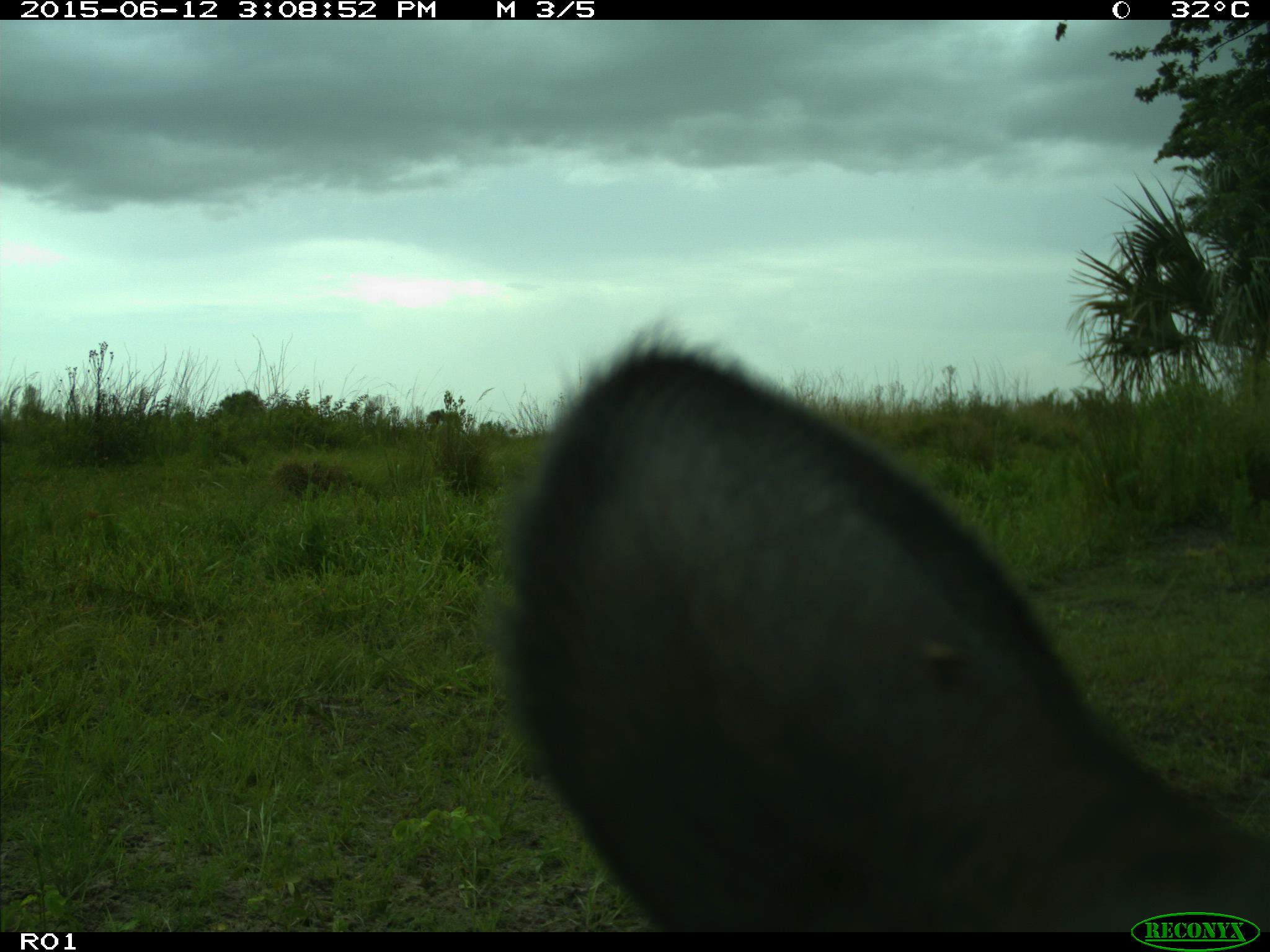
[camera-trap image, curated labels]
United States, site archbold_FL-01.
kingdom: Animalia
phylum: Chordata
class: Mammalia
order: Artiodactyla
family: Bovidae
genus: Bos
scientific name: Bos taurus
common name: domestic cow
Bos taurus (domestic cow).